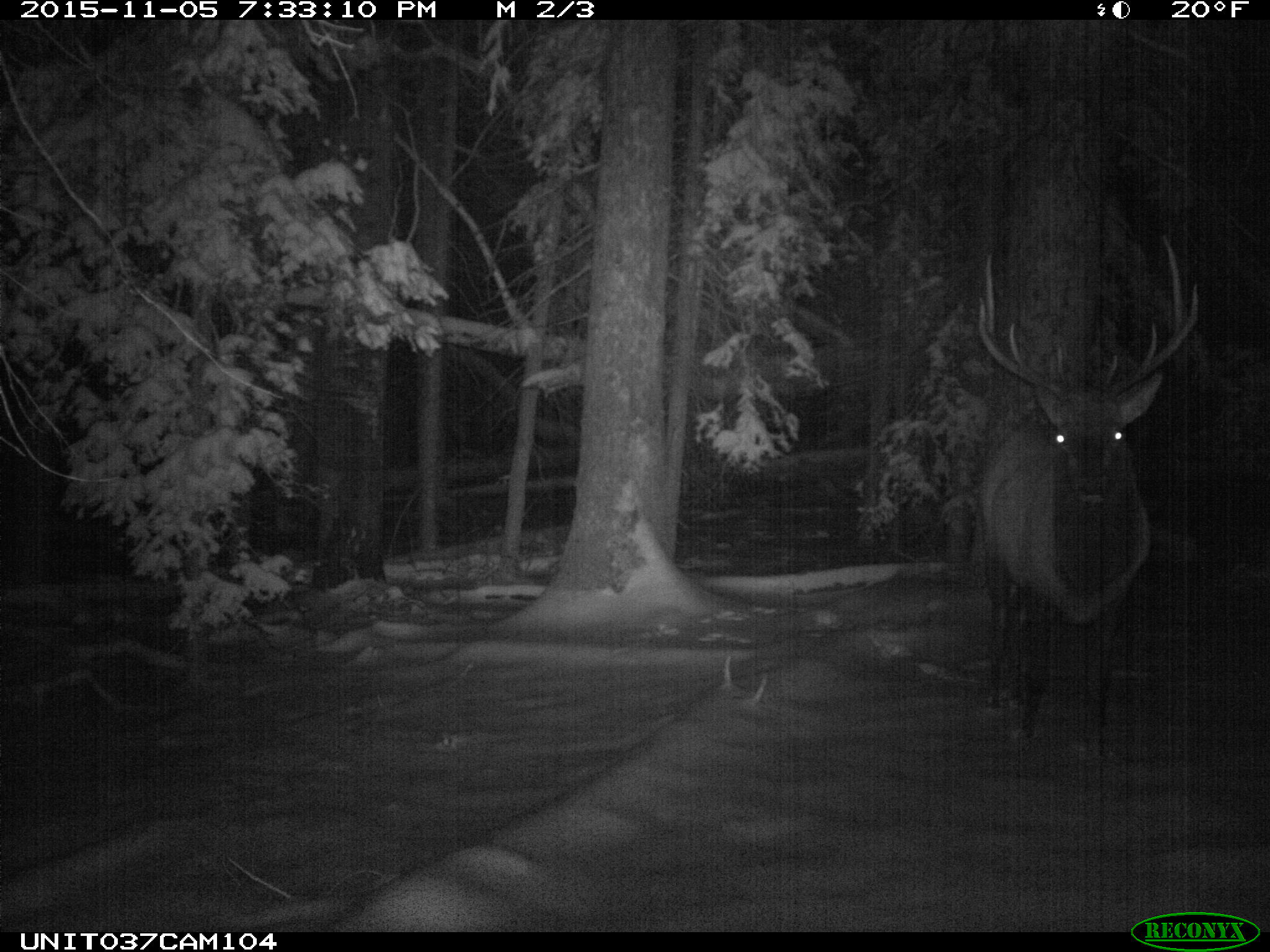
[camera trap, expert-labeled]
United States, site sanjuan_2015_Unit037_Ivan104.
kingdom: Animalia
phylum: Chordata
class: Mammalia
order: Artiodactyla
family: Cervidae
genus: Cervus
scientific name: Cervus elaphus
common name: red deer